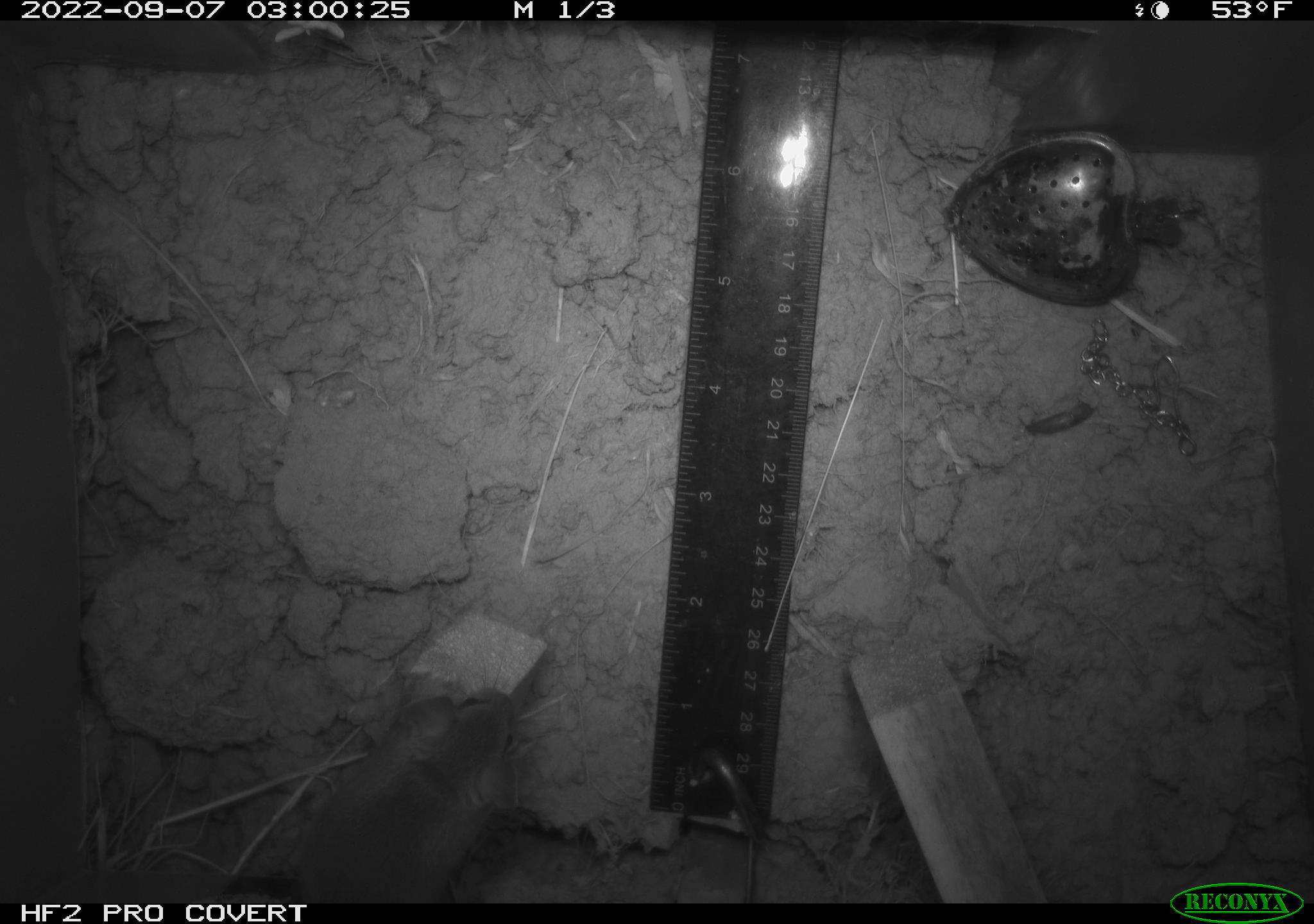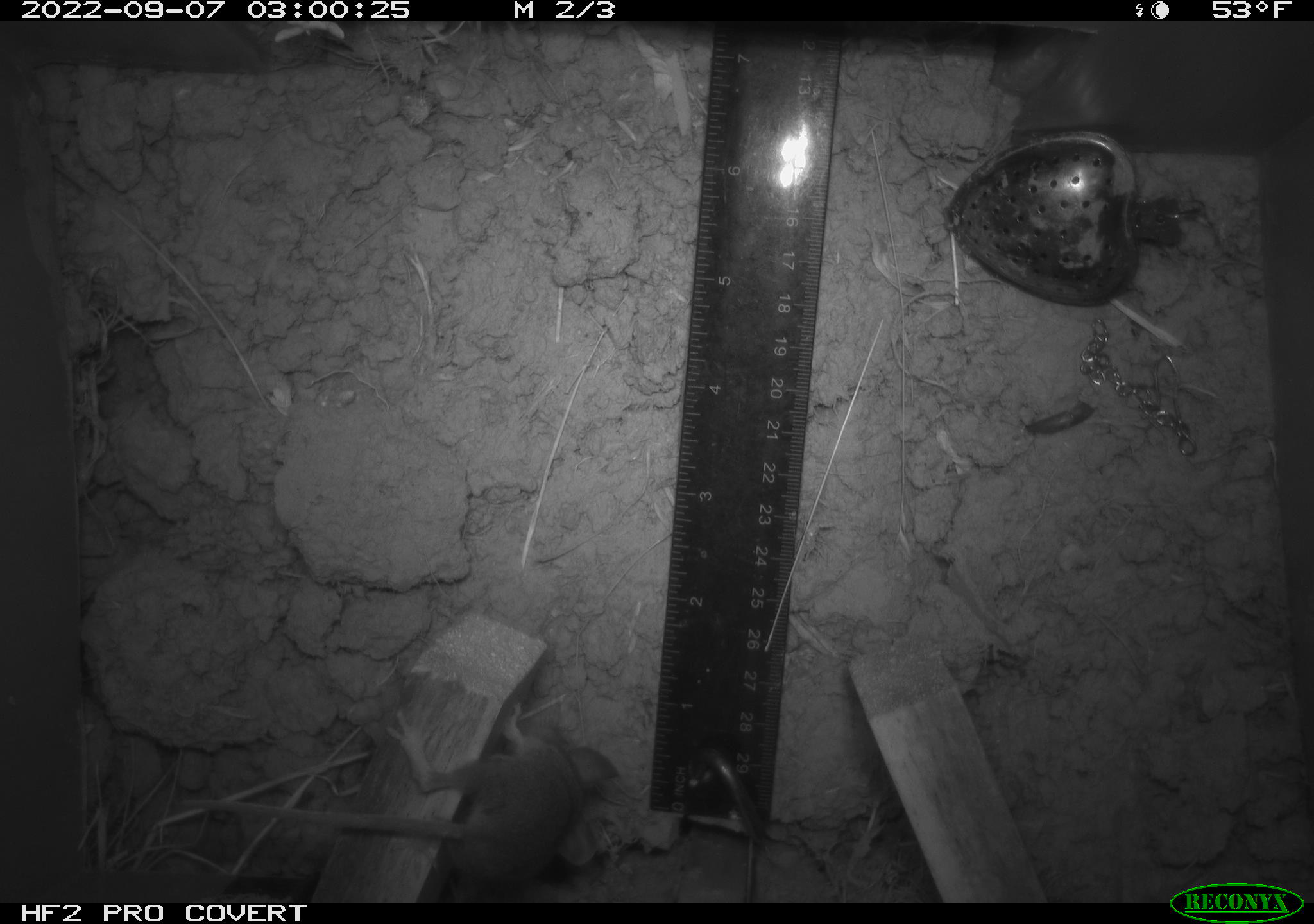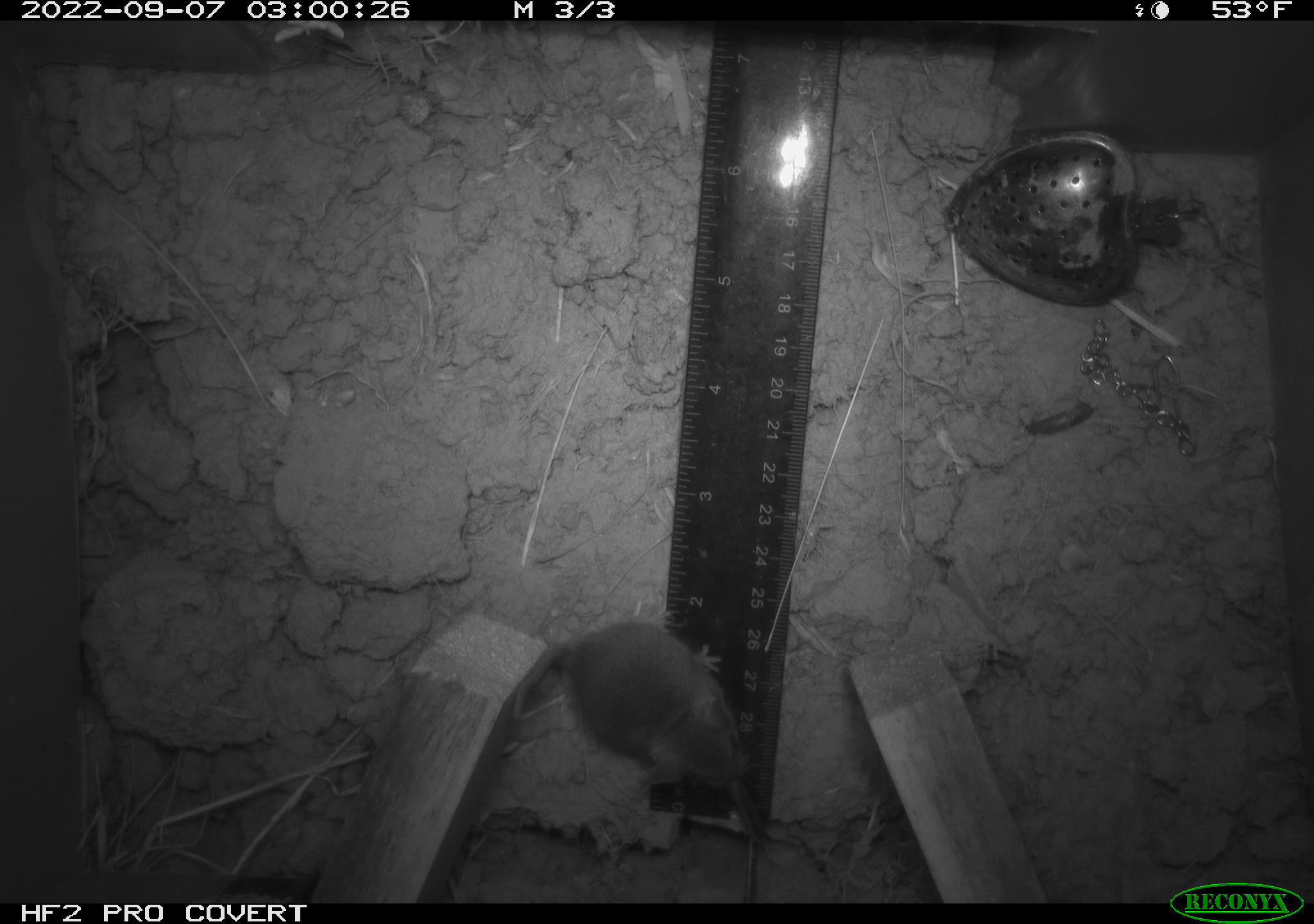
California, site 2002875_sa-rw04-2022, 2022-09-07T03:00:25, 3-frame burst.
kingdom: Animalia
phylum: Chordata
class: Mammalia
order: Rodentia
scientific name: Rodentia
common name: mouse species